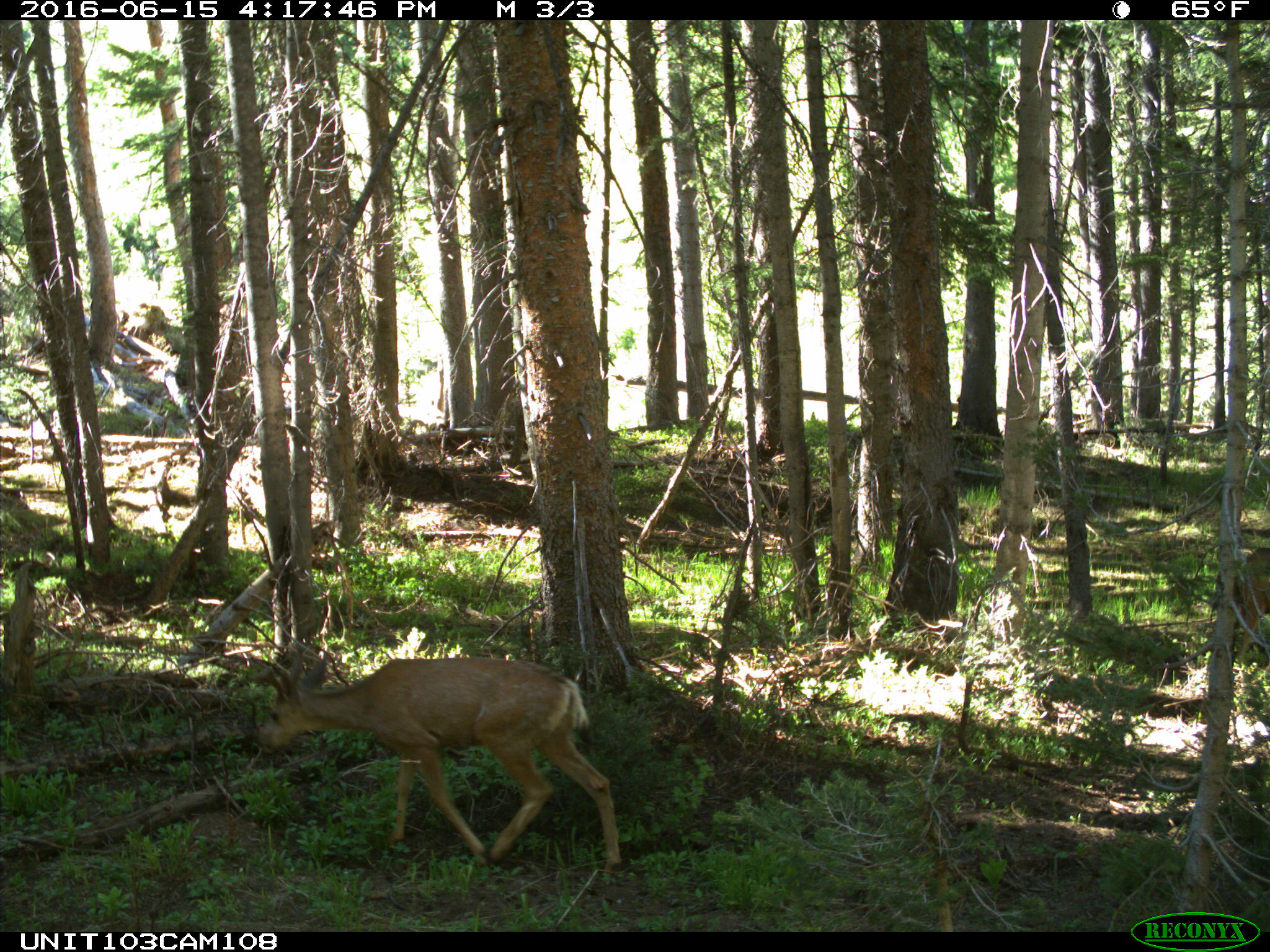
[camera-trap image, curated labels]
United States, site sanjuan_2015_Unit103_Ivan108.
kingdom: Animalia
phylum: Chordata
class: Mammalia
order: Artiodactyla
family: Cervidae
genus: Odocoileus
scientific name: Odocoileus hemionus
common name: mule deer